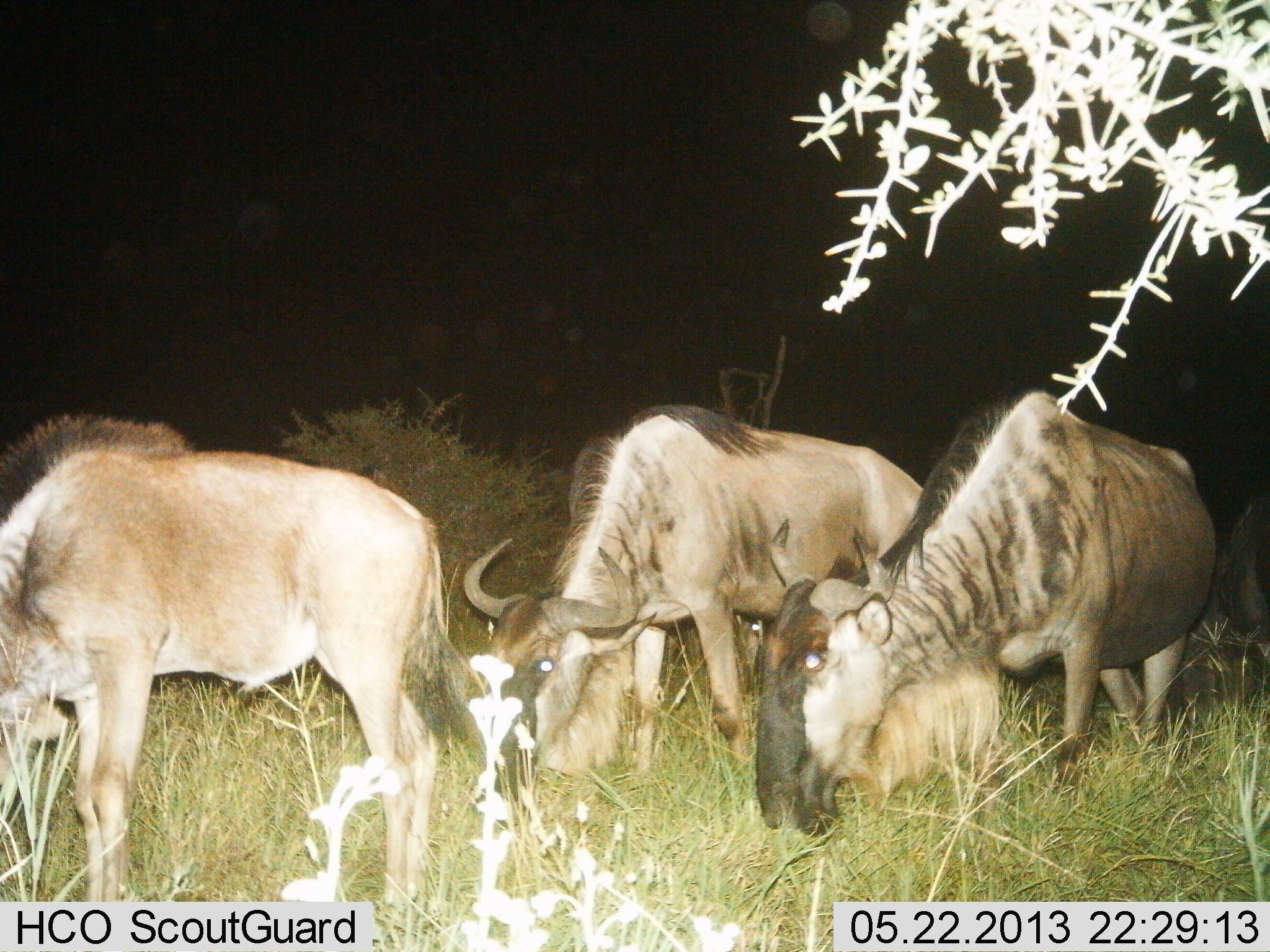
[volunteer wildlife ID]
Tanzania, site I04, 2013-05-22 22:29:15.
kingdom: Animalia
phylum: Chordata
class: Mammalia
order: Artiodactyla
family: Bovidae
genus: Connochaetes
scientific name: Connochaetes taurinus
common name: blue wildebeest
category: wildebeest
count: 4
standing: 33%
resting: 0%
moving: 3%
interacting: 0%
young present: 6%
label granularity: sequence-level